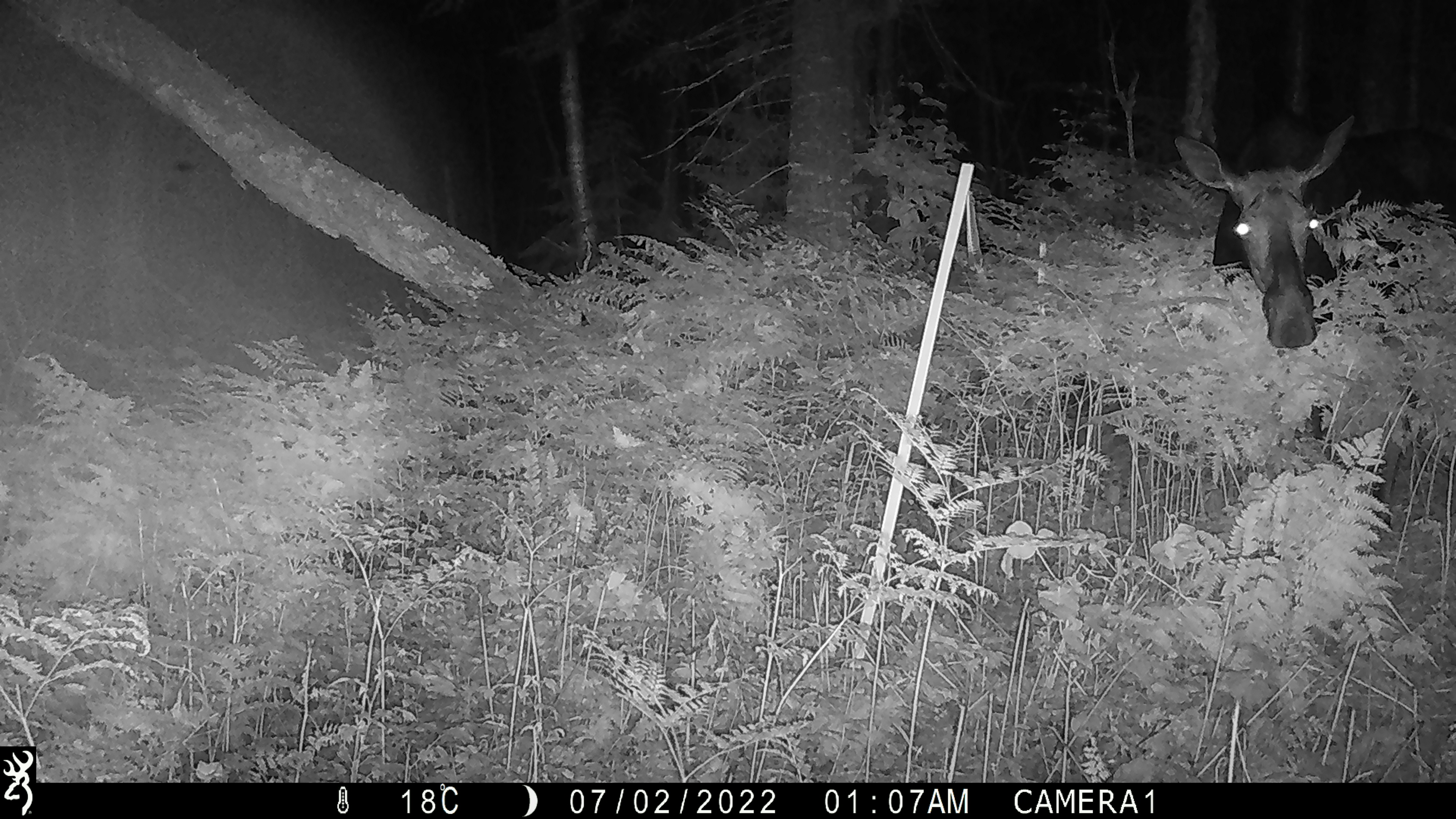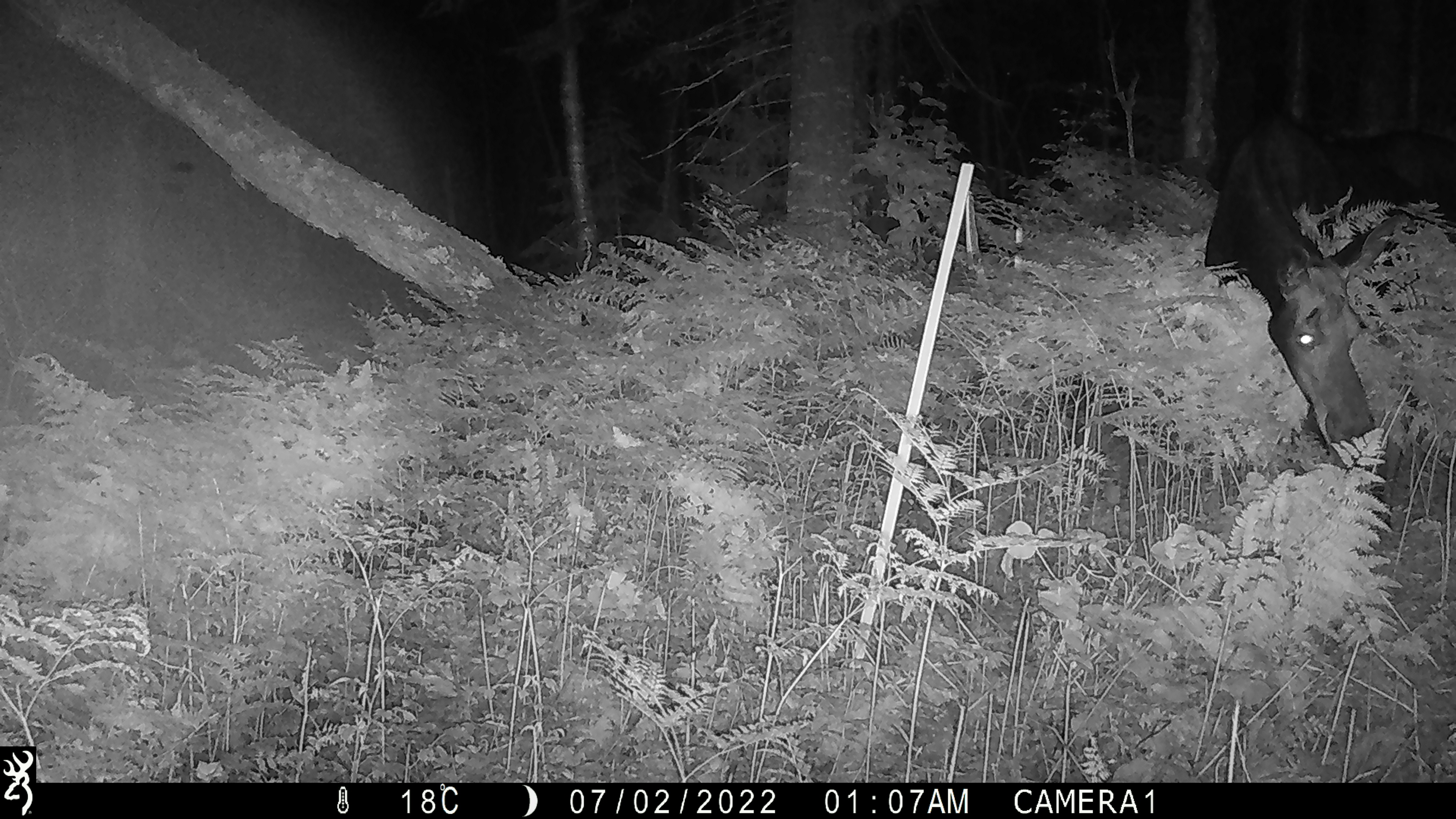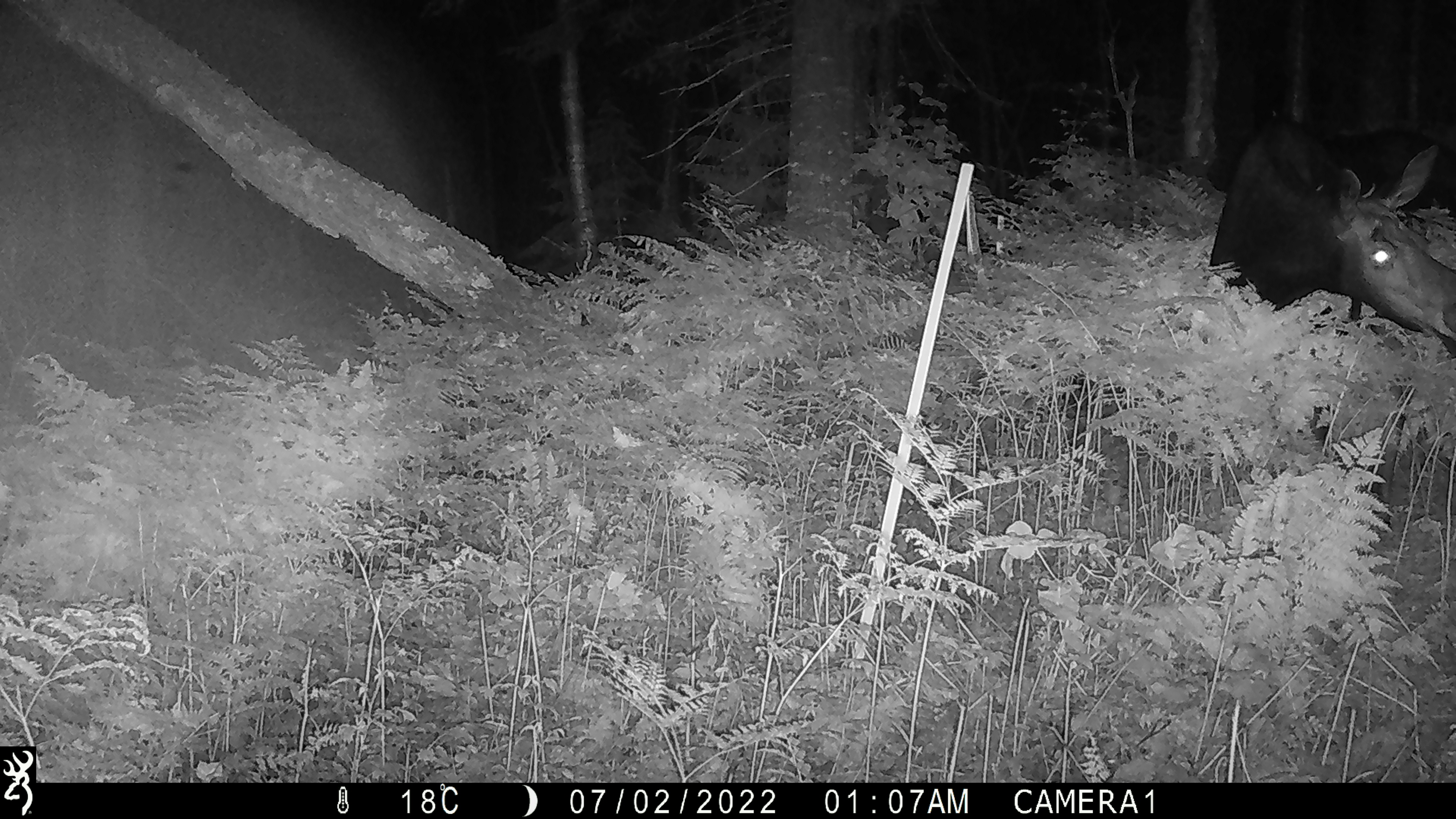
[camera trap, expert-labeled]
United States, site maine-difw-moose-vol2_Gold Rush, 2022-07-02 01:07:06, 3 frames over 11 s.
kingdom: Animalia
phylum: Chordata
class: Mammalia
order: Artiodactyla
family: Cervidae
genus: Alces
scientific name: Alces alces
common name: moose